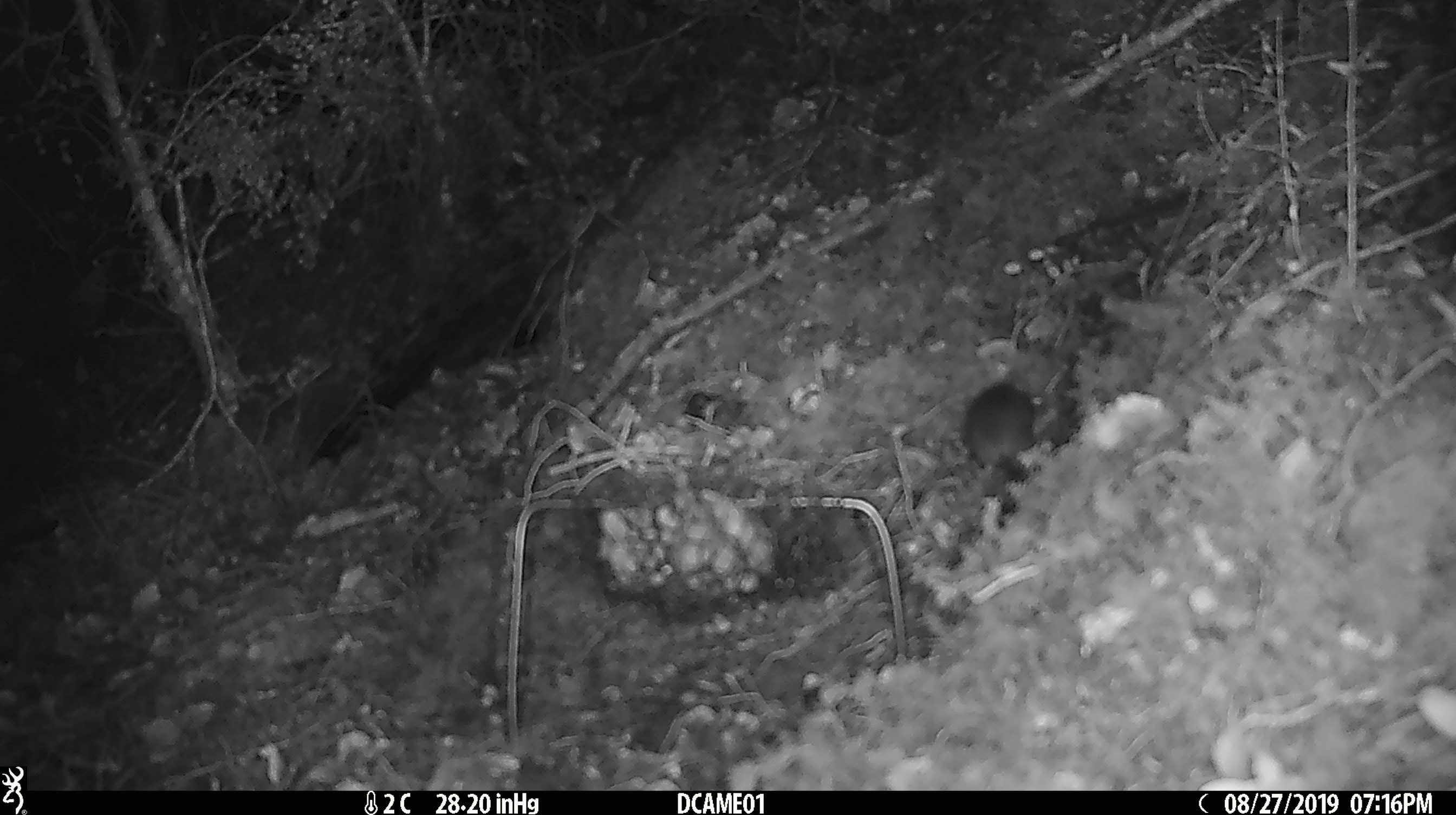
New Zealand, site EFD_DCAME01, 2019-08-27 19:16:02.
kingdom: Animalia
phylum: Chordata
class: Mammalia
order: Rodentia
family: Muridae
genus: Mus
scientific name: Mus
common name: mouse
Mouse (Mus).